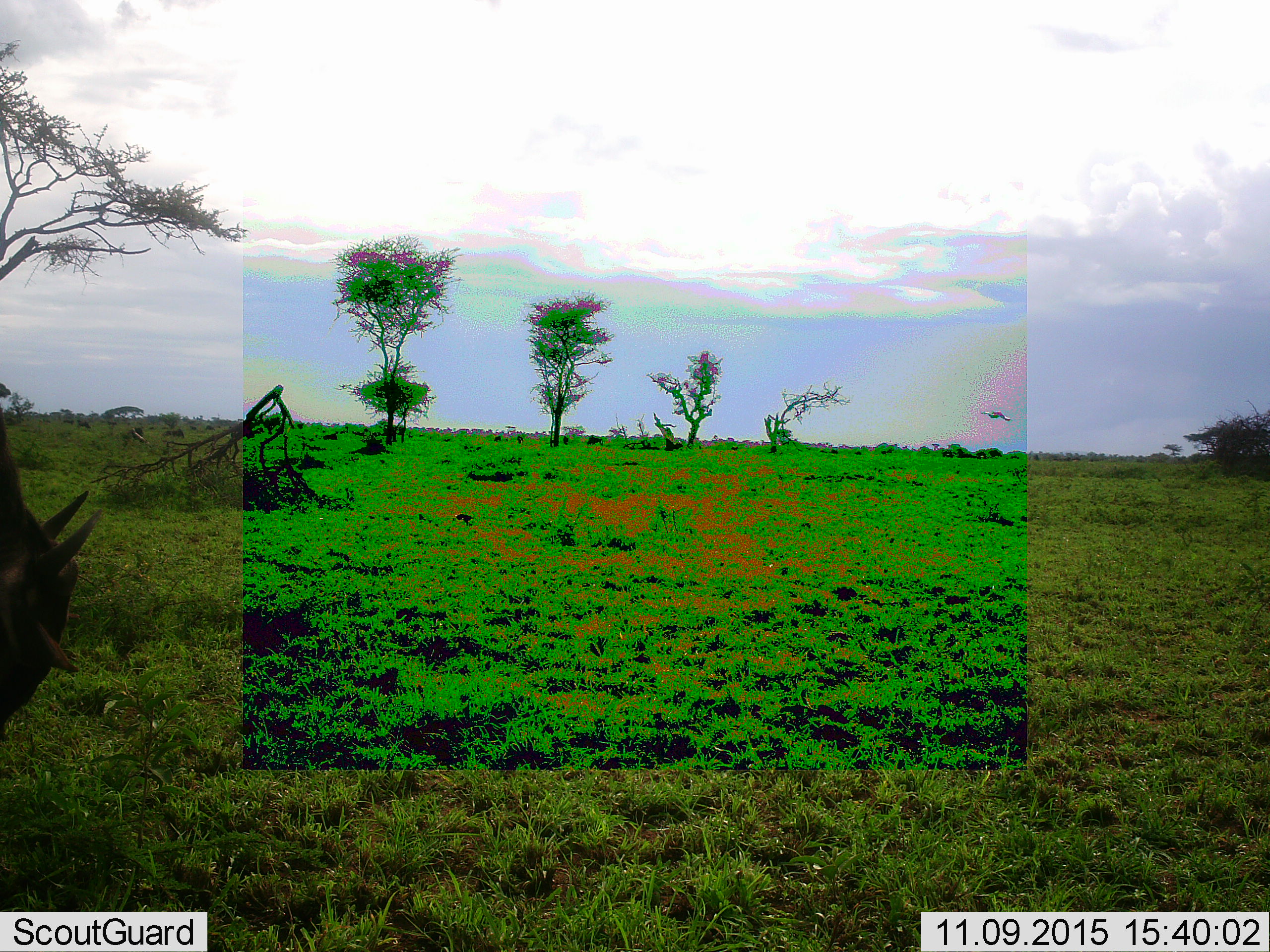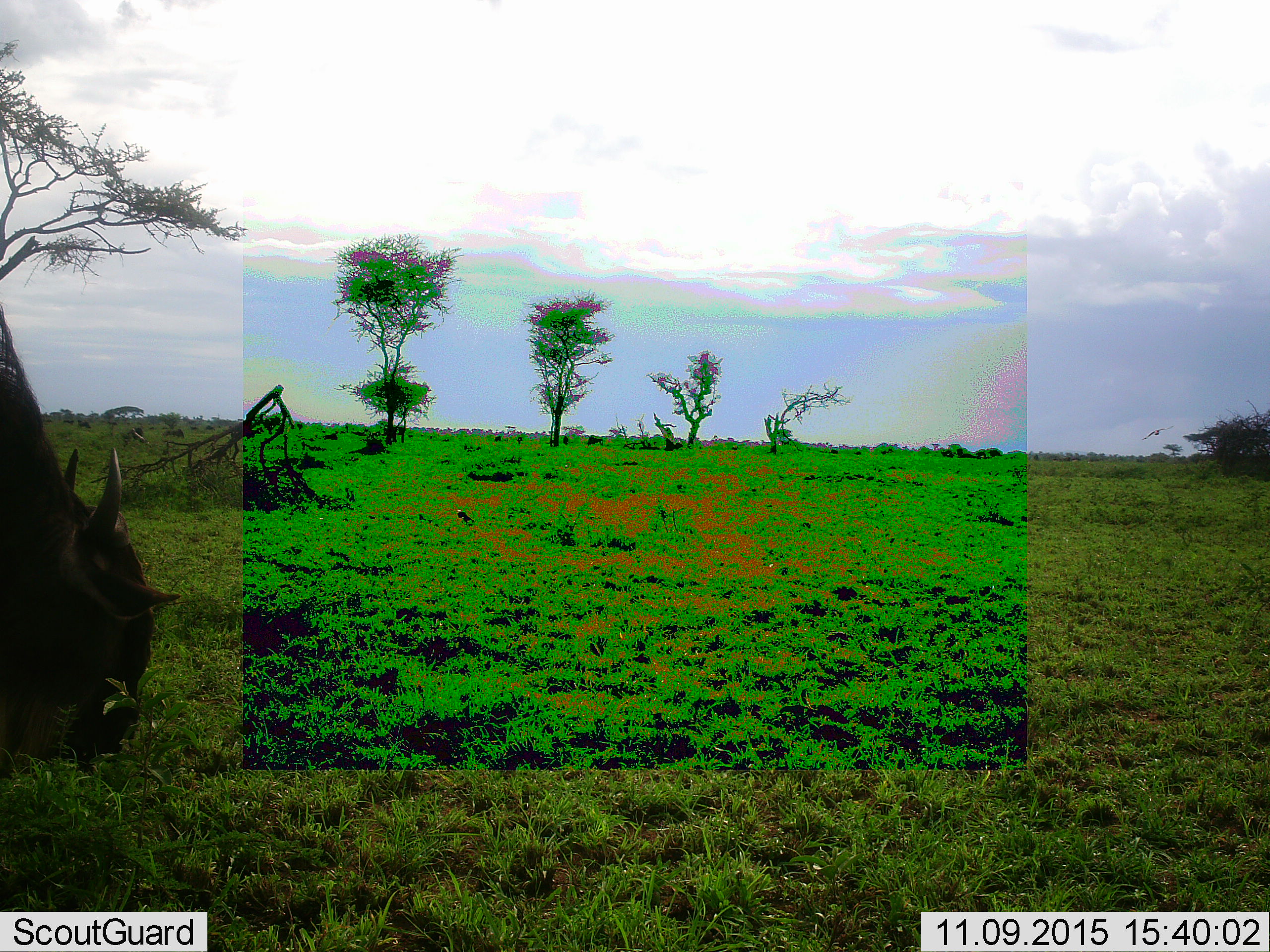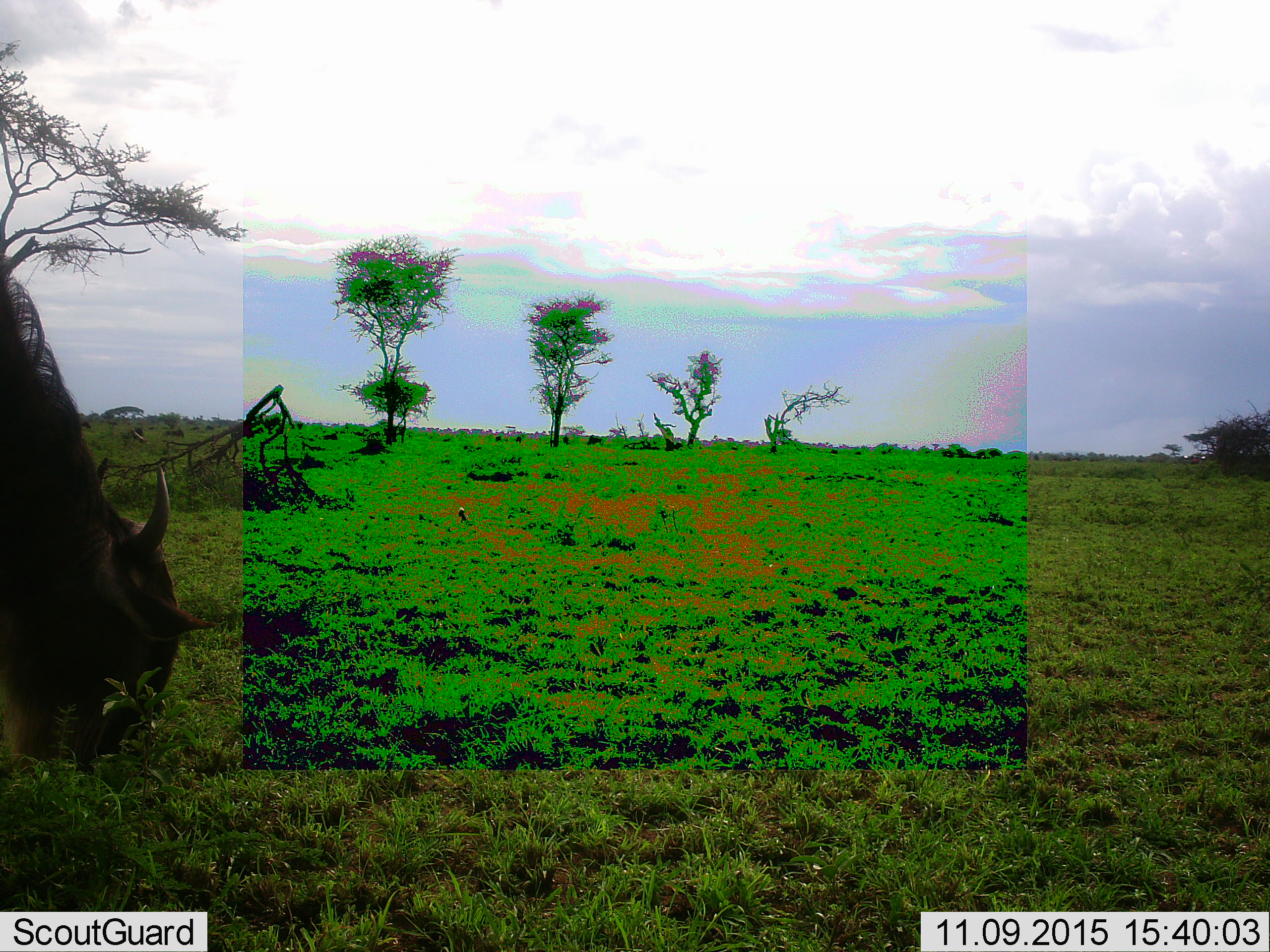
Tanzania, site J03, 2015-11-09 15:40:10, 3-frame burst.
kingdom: Animalia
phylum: Chordata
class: Mammalia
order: Artiodactyla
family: Bovidae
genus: Connochaetes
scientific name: Connochaetes taurinus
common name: blue wildebeest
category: wildebeest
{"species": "wildebeest (blue wildebeest) (Connochaetes taurinus)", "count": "1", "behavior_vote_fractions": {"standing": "0%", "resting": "0%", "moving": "38%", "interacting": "0%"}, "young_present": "0%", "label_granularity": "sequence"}